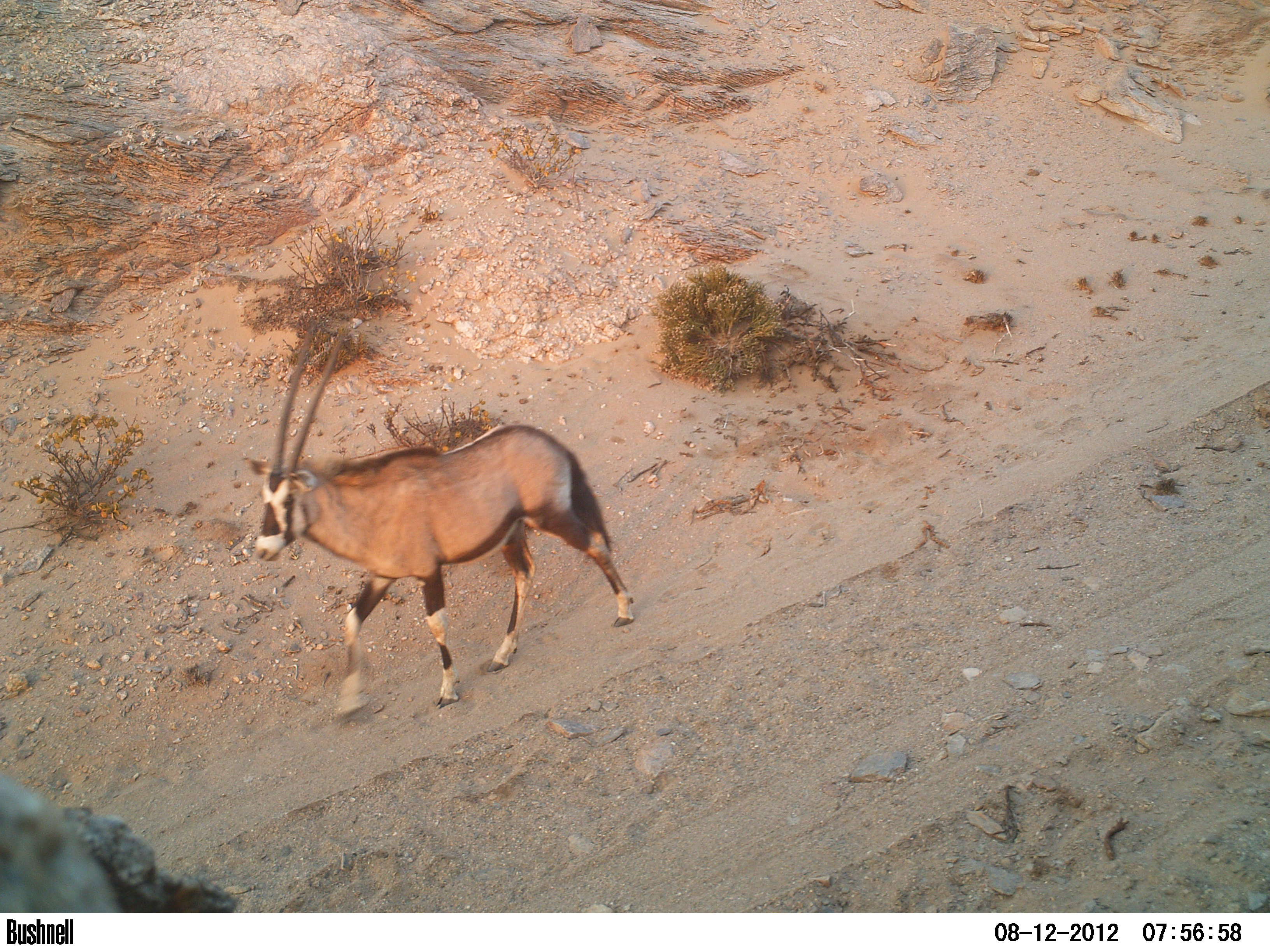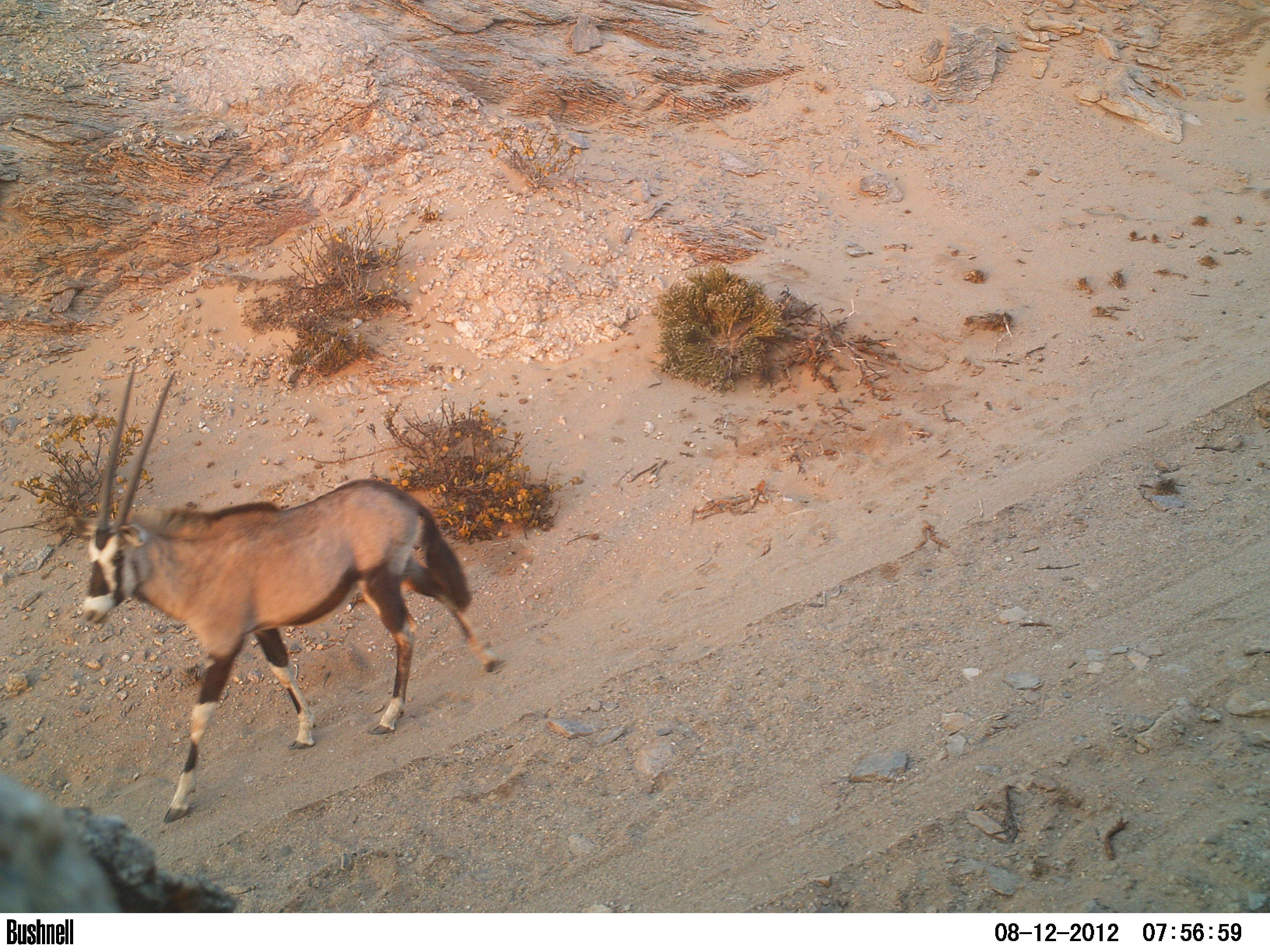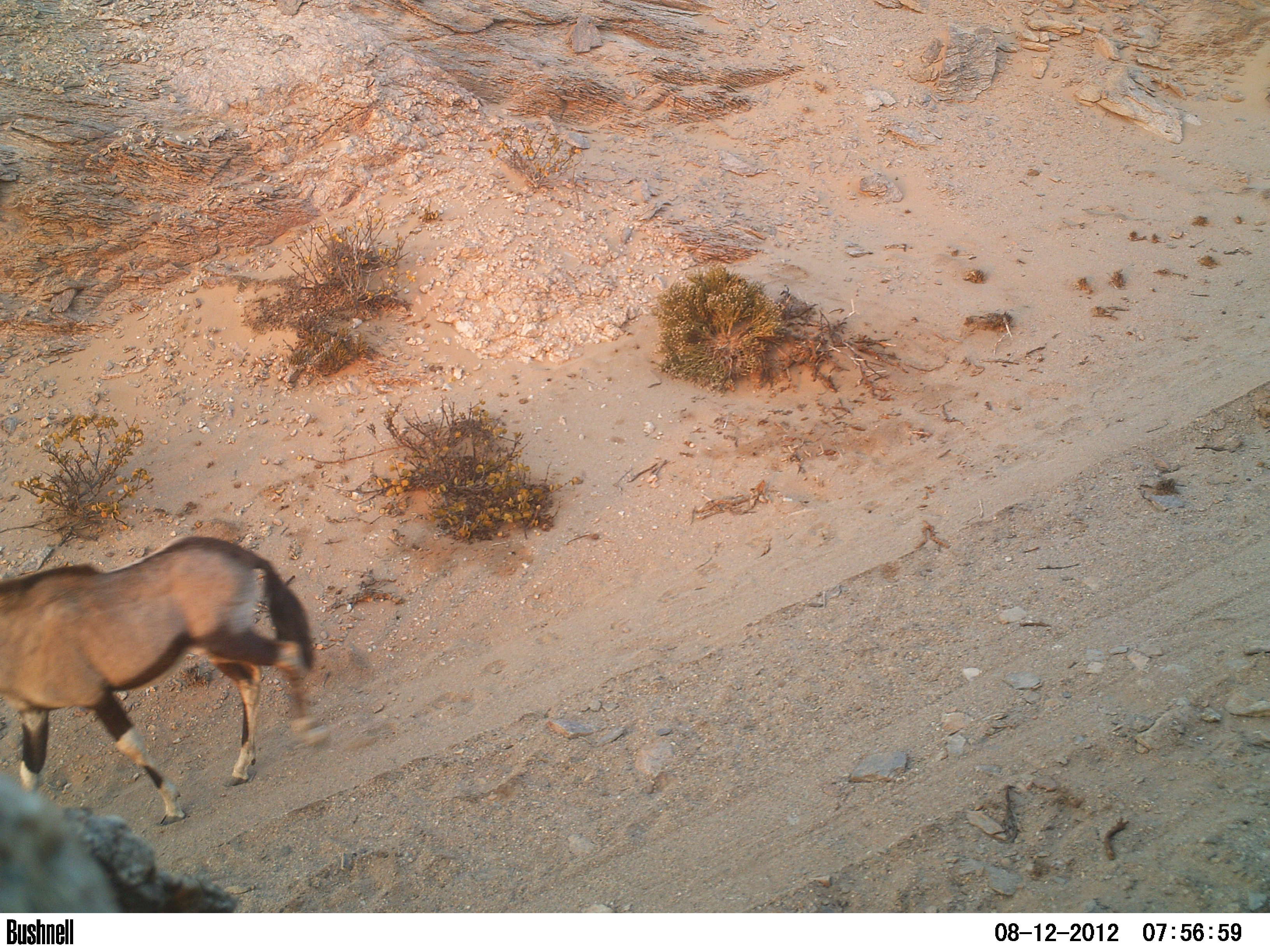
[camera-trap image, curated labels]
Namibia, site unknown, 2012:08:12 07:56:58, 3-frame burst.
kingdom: Animalia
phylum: Chordata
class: Mammalia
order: Artiodactyla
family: Bovidae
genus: Oryx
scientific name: Oryx gazella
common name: gemsbok